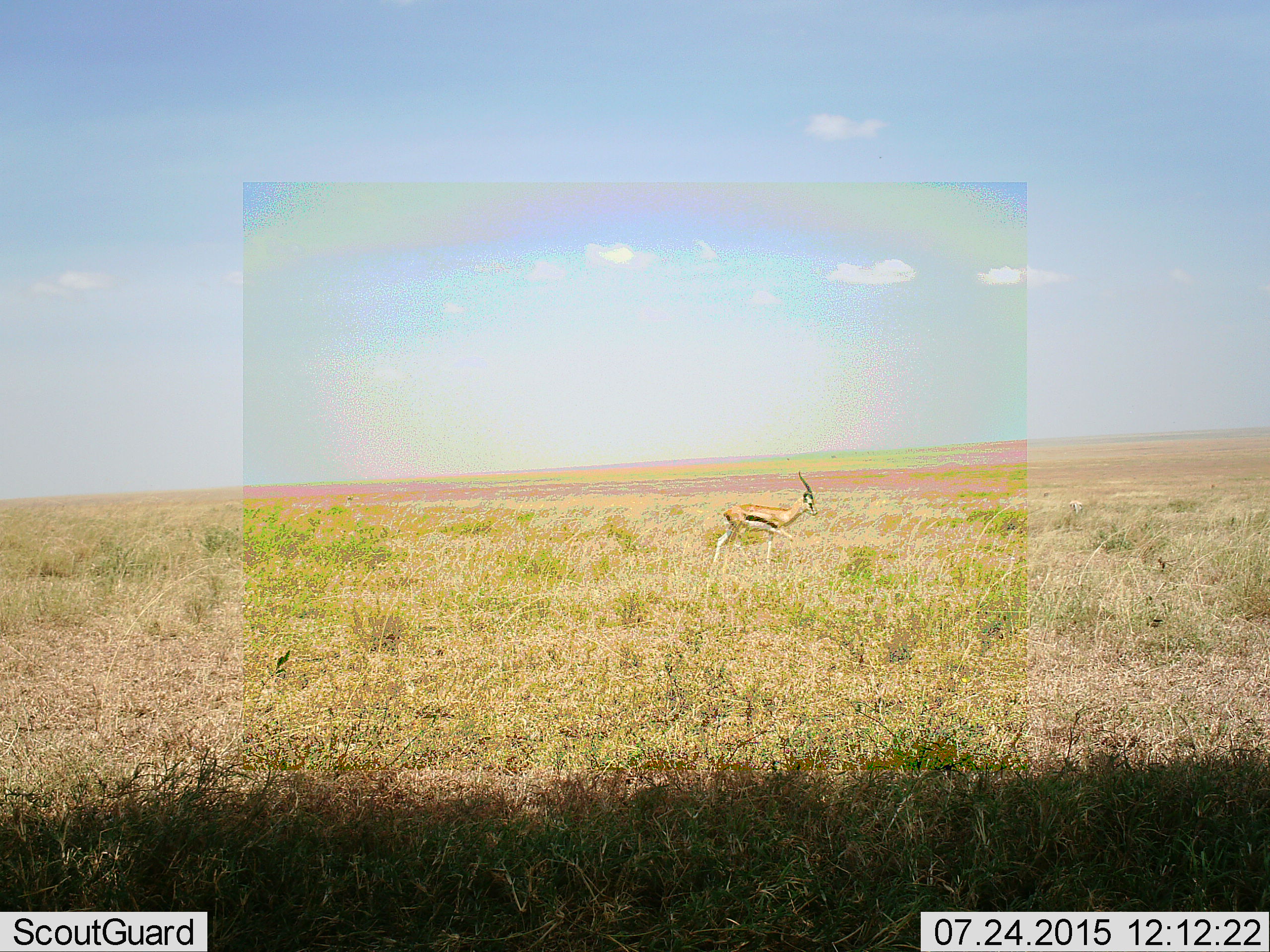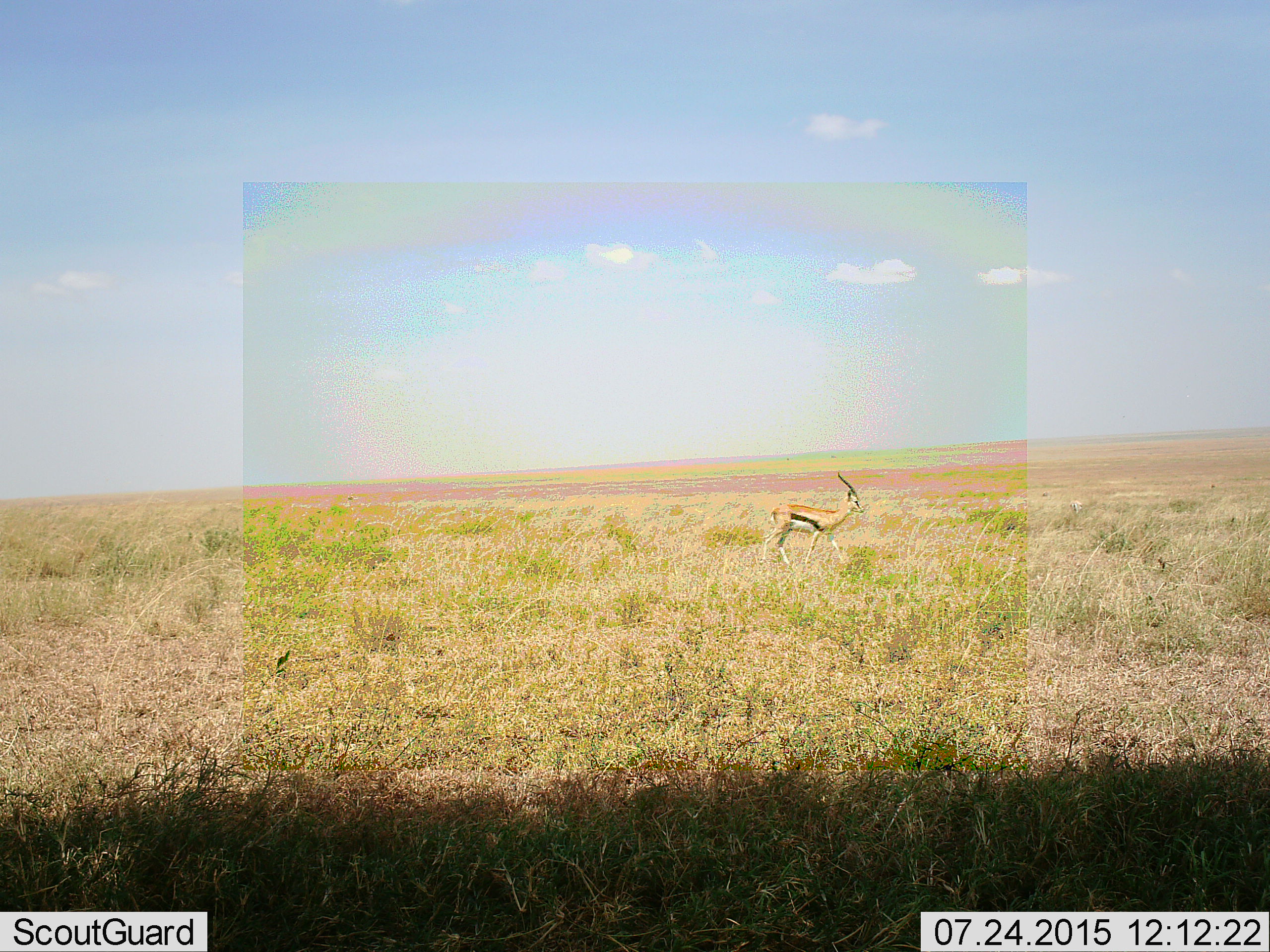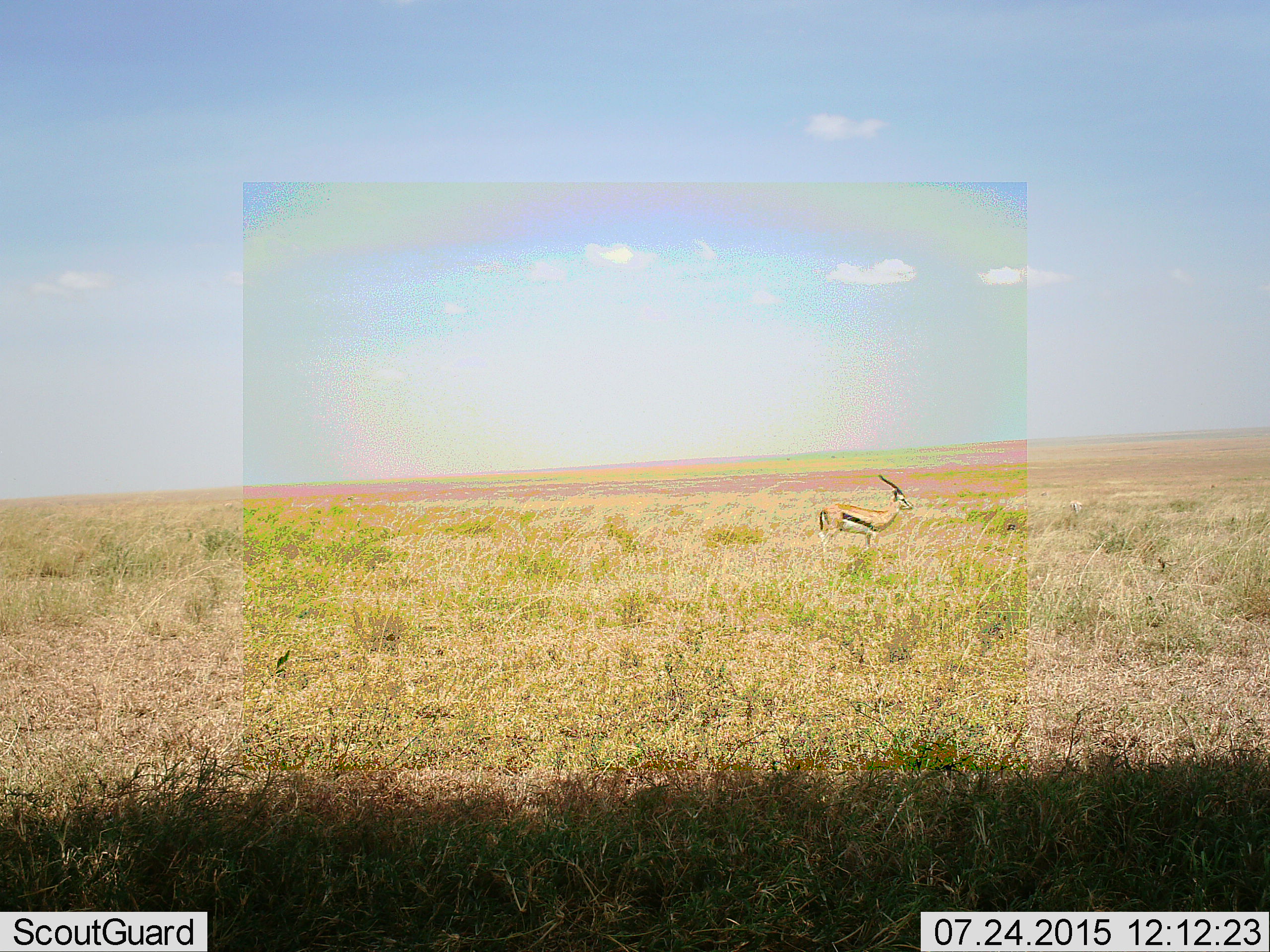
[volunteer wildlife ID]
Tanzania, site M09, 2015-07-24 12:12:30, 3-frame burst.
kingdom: Animalia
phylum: Chordata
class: Mammalia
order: Artiodactyla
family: Bovidae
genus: Eudorcas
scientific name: Eudorcas thomsonii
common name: thomson's gazelle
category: gazellethomsons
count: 1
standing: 0%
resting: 0%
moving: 100%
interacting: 0%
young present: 0%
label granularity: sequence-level